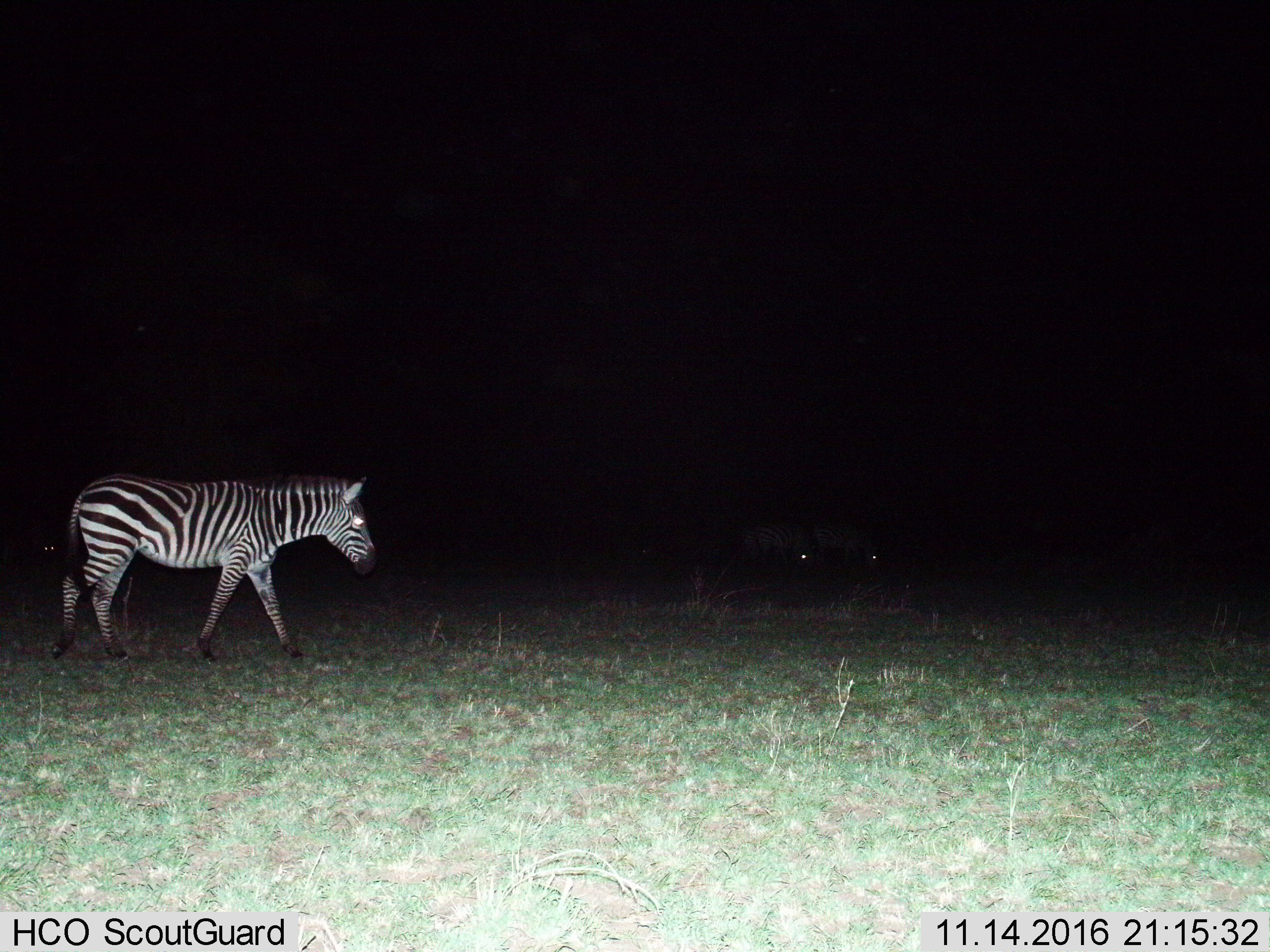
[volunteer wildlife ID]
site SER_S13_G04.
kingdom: Animalia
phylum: Chordata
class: Mammalia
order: Perissodactyla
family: Equidae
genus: Equus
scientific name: Equus quagga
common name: plains zebra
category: zebraplains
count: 4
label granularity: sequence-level